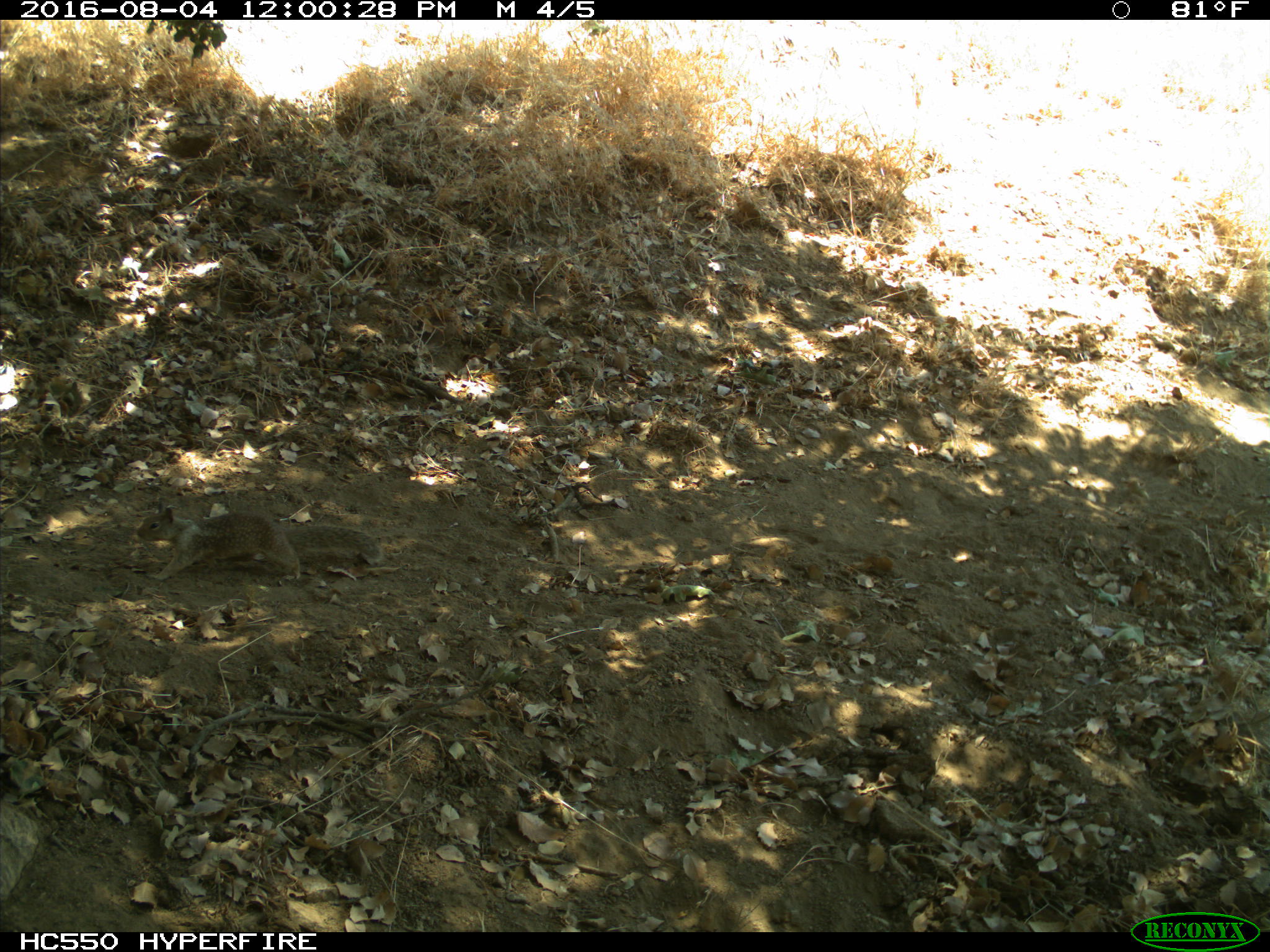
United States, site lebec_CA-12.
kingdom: Animalia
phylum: Chordata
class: Mammalia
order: Rodentia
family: Sciuridae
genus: Otospermophilus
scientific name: Otospermophilus beecheyi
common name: california ground squirrel